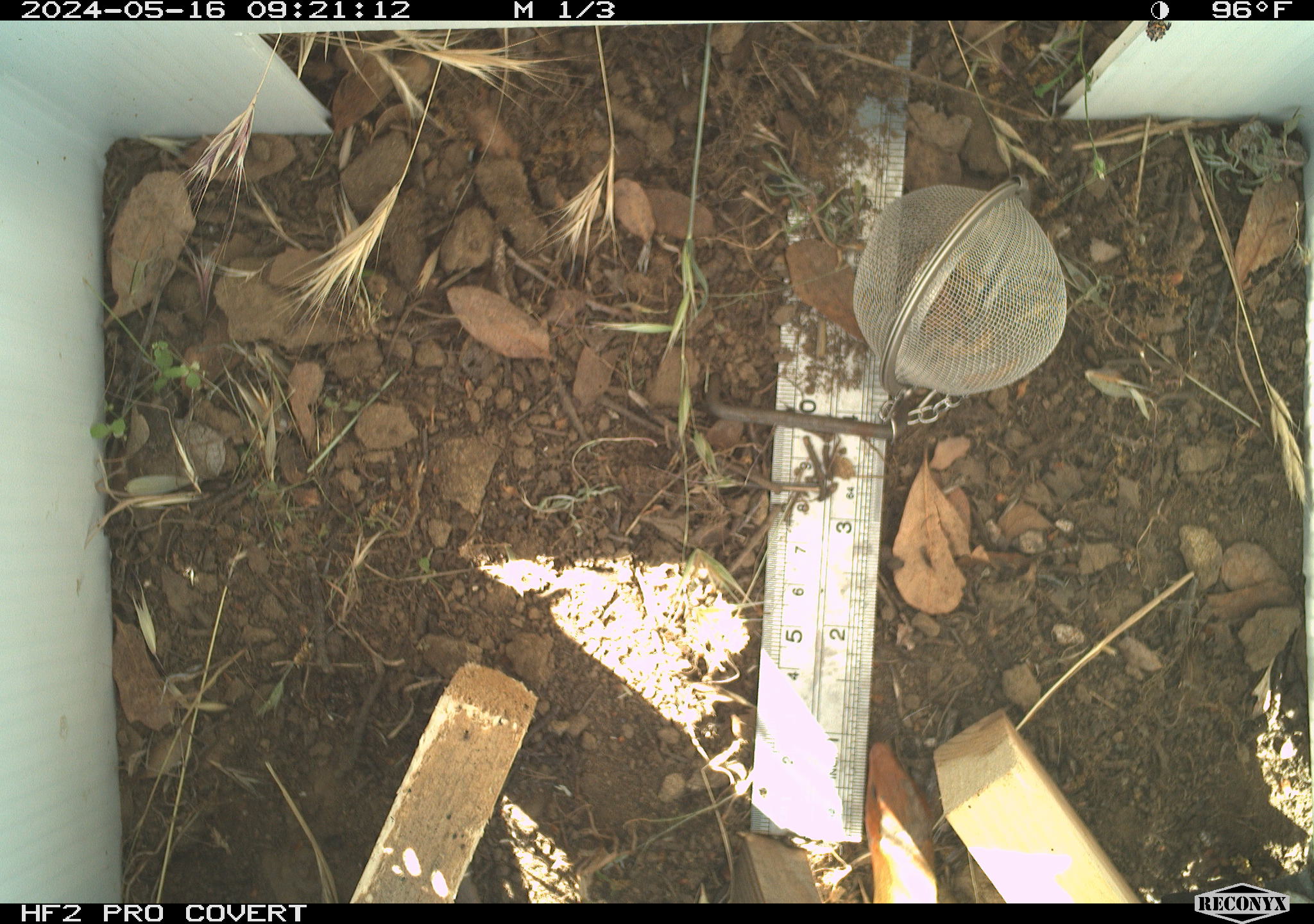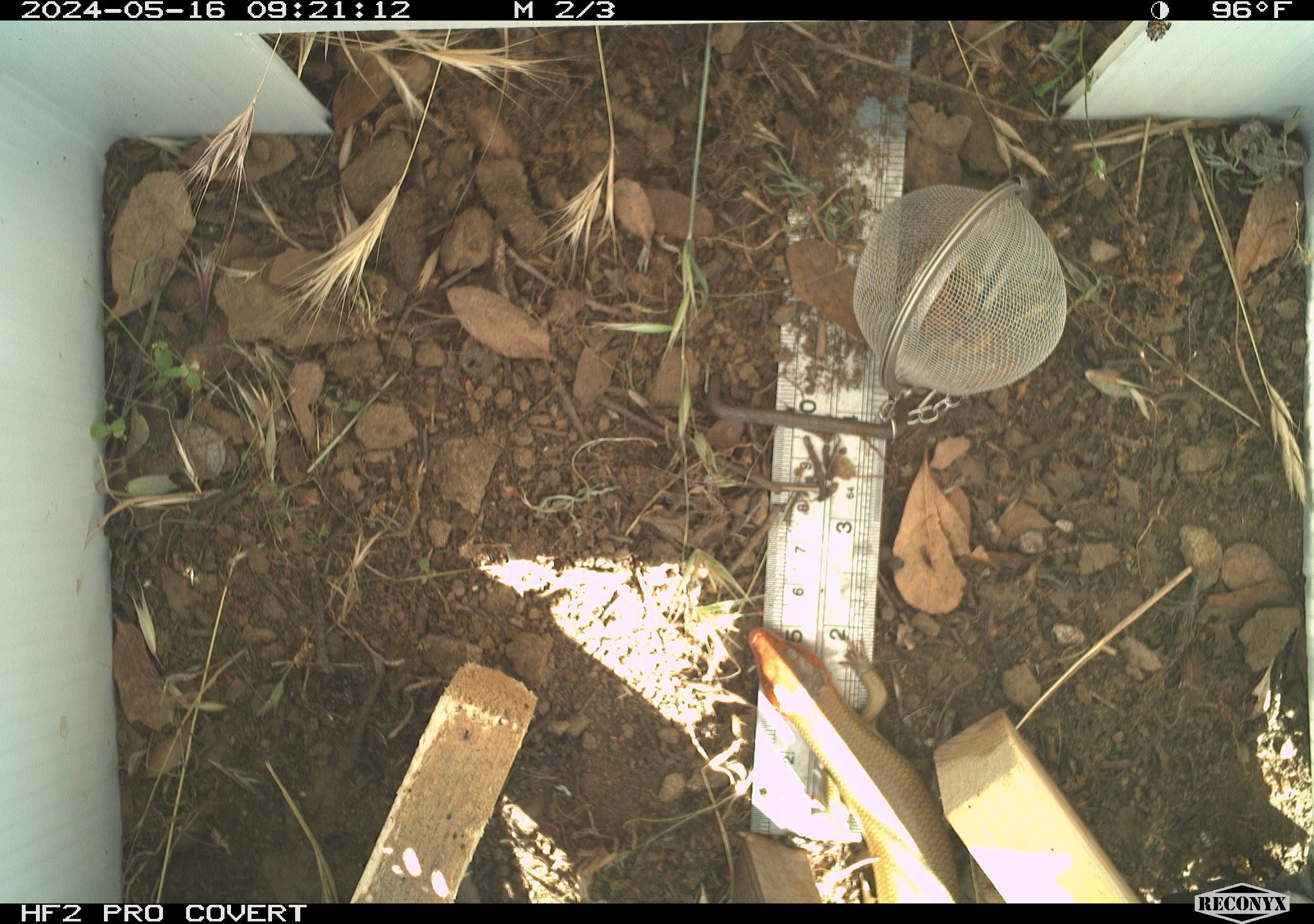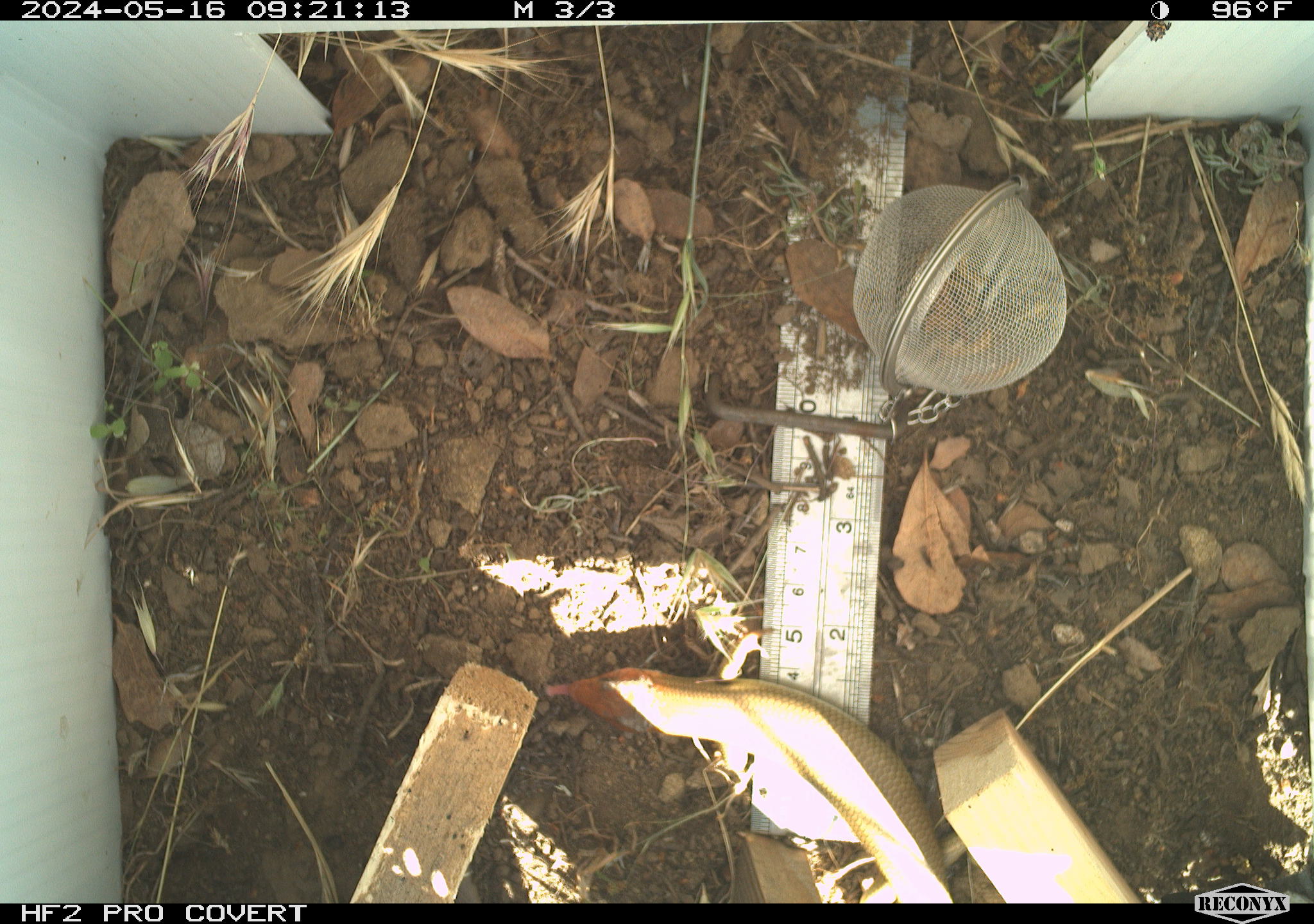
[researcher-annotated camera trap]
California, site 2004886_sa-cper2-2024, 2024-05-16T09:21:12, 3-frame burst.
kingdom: Animalia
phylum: Chordata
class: Reptilia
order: Squamata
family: Scincidae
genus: Plestiodon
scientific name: Plestiodon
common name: blue-tailed skinks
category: plestiodon species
Plestiodon species (blue-tailed skinks) (Plestiodon).